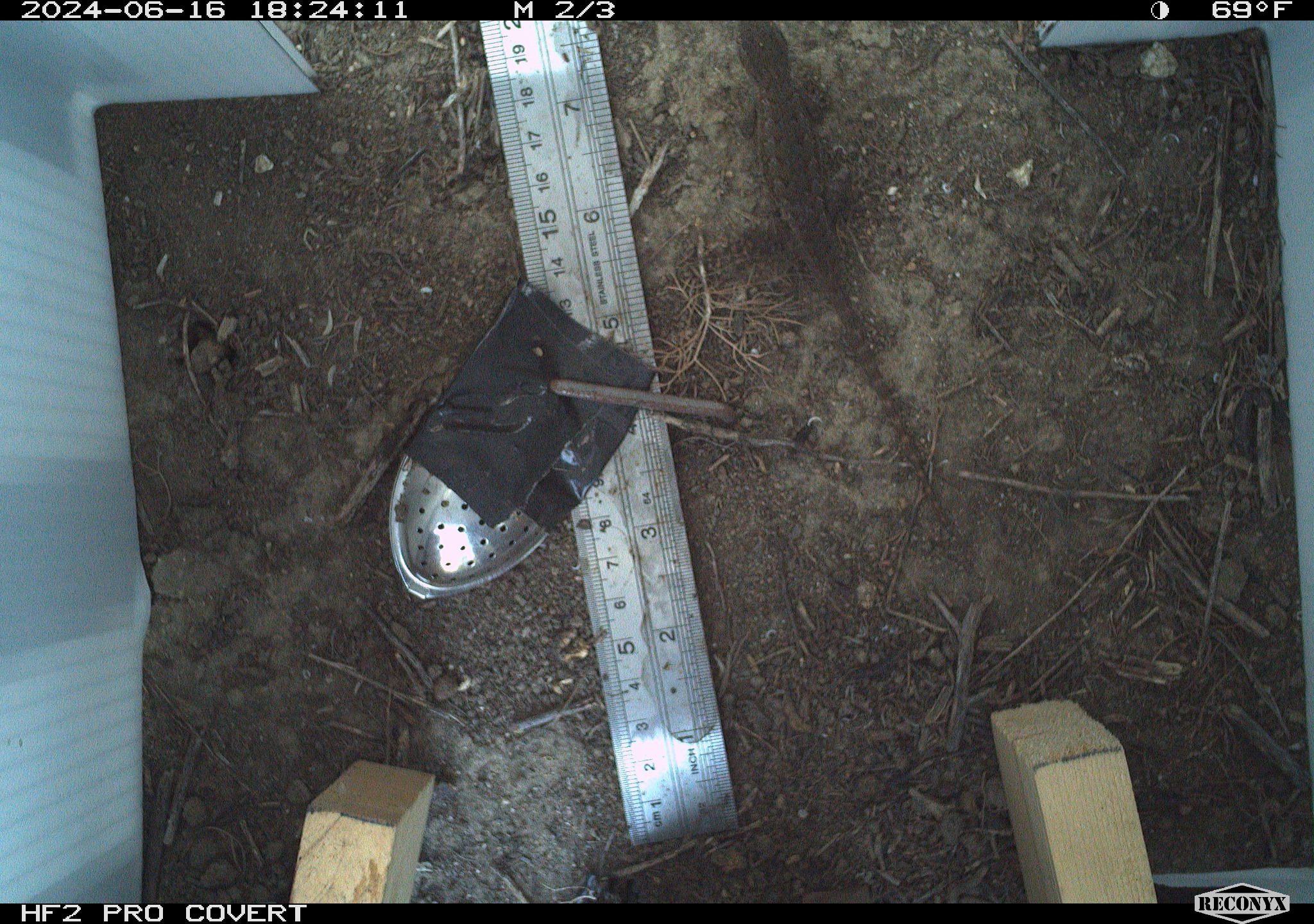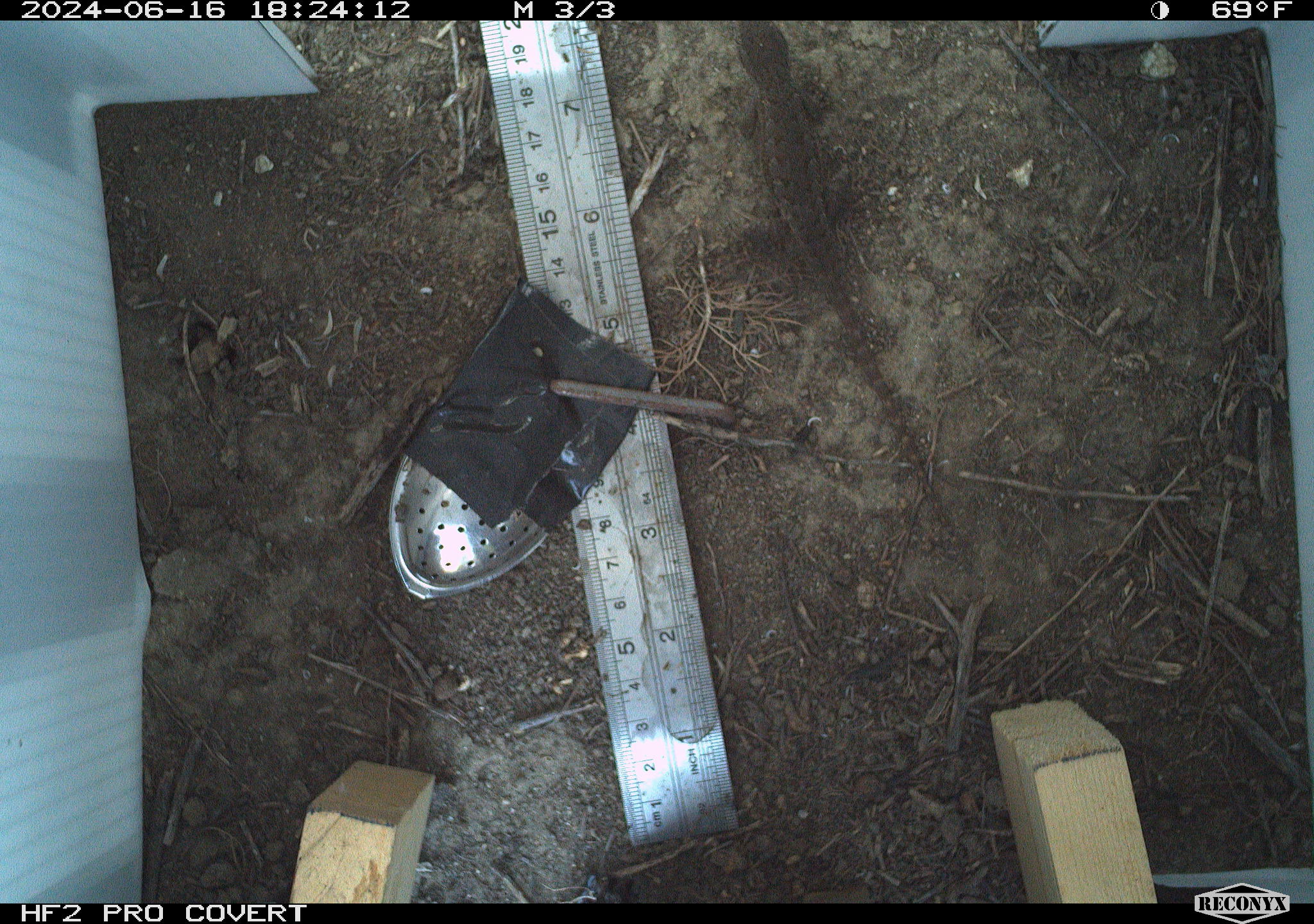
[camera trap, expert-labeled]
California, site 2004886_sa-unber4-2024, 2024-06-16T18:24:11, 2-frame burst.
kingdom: Animalia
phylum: Chordata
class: Reptilia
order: Squamata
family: Phrynosomatidae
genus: Sceloporus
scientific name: Sceloporus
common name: spiny lizards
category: sceloporus species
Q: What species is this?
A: Sceloporus species (spiny lizards) (Sceloporus).